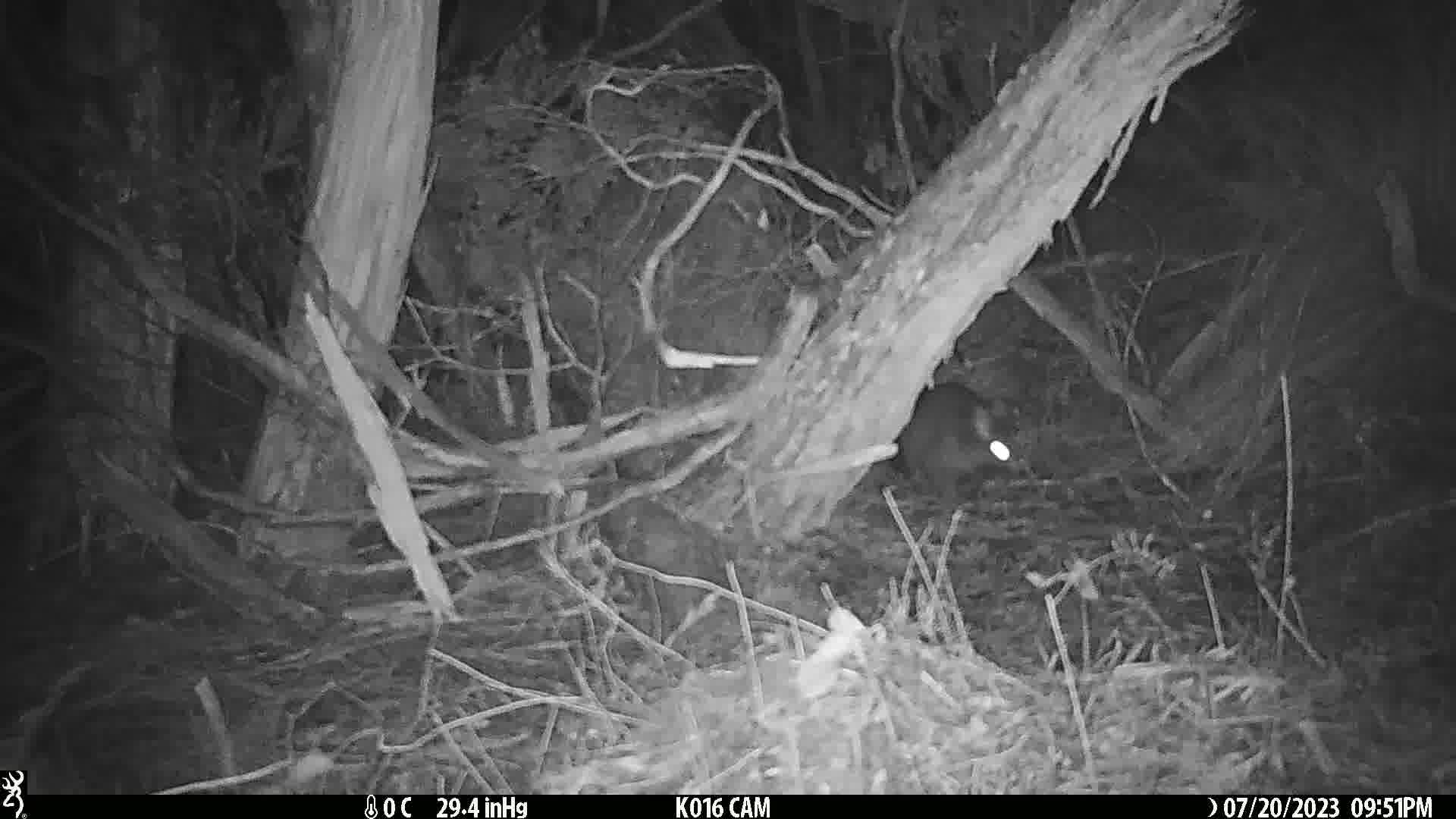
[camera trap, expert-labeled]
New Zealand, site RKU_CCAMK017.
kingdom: Animalia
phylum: Chordata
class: Mammalia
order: Diprotodontia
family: Phalangeridae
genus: Trichosurus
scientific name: Trichosurus vulpecula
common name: common brushtail possum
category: possum